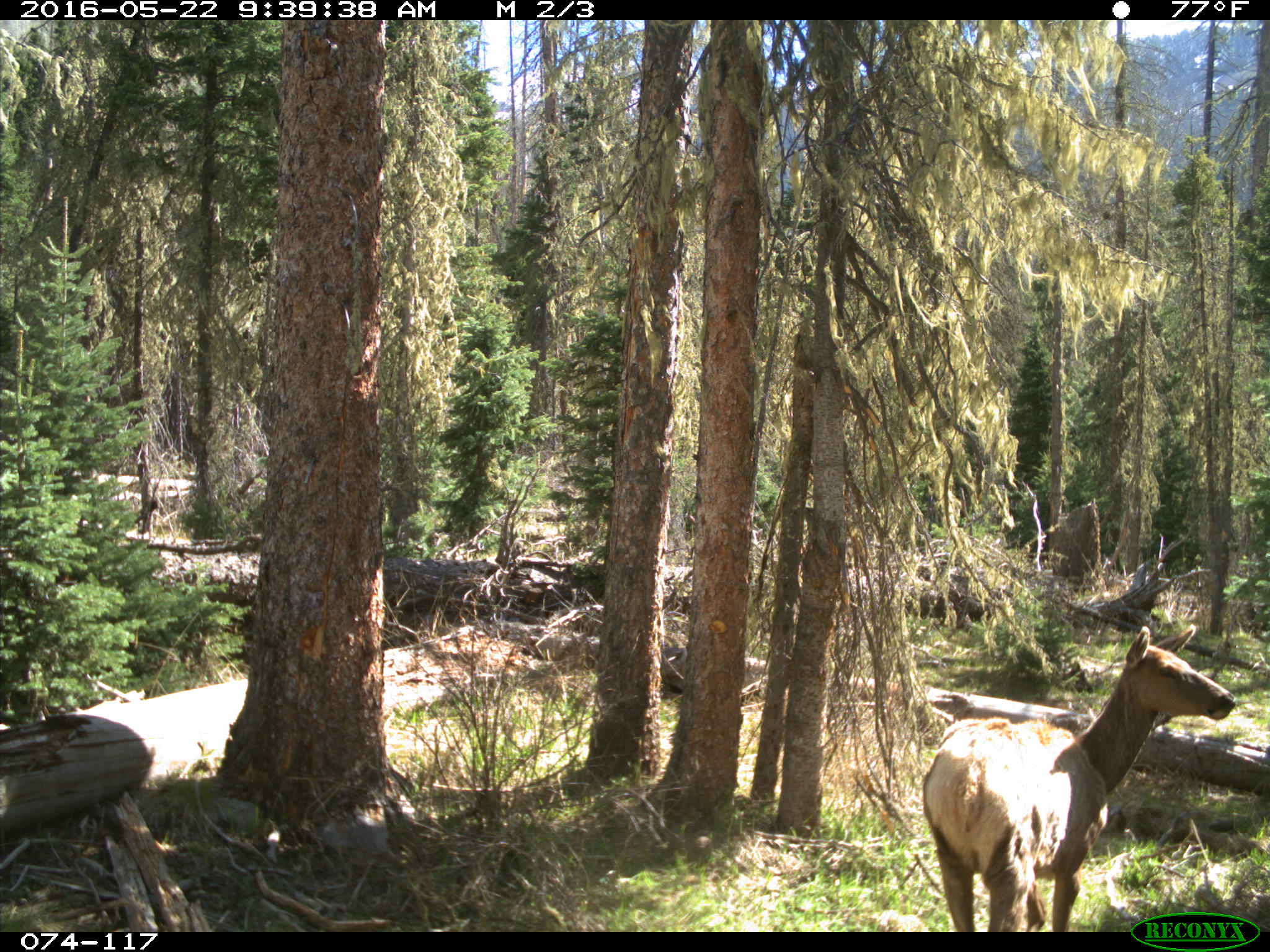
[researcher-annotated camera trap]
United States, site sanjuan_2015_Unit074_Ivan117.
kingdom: Animalia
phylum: Chordata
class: Mammalia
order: Artiodactyla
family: Cervidae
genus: Cervus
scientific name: Cervus elaphus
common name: red deer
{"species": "Cervus elaphus (red deer)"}